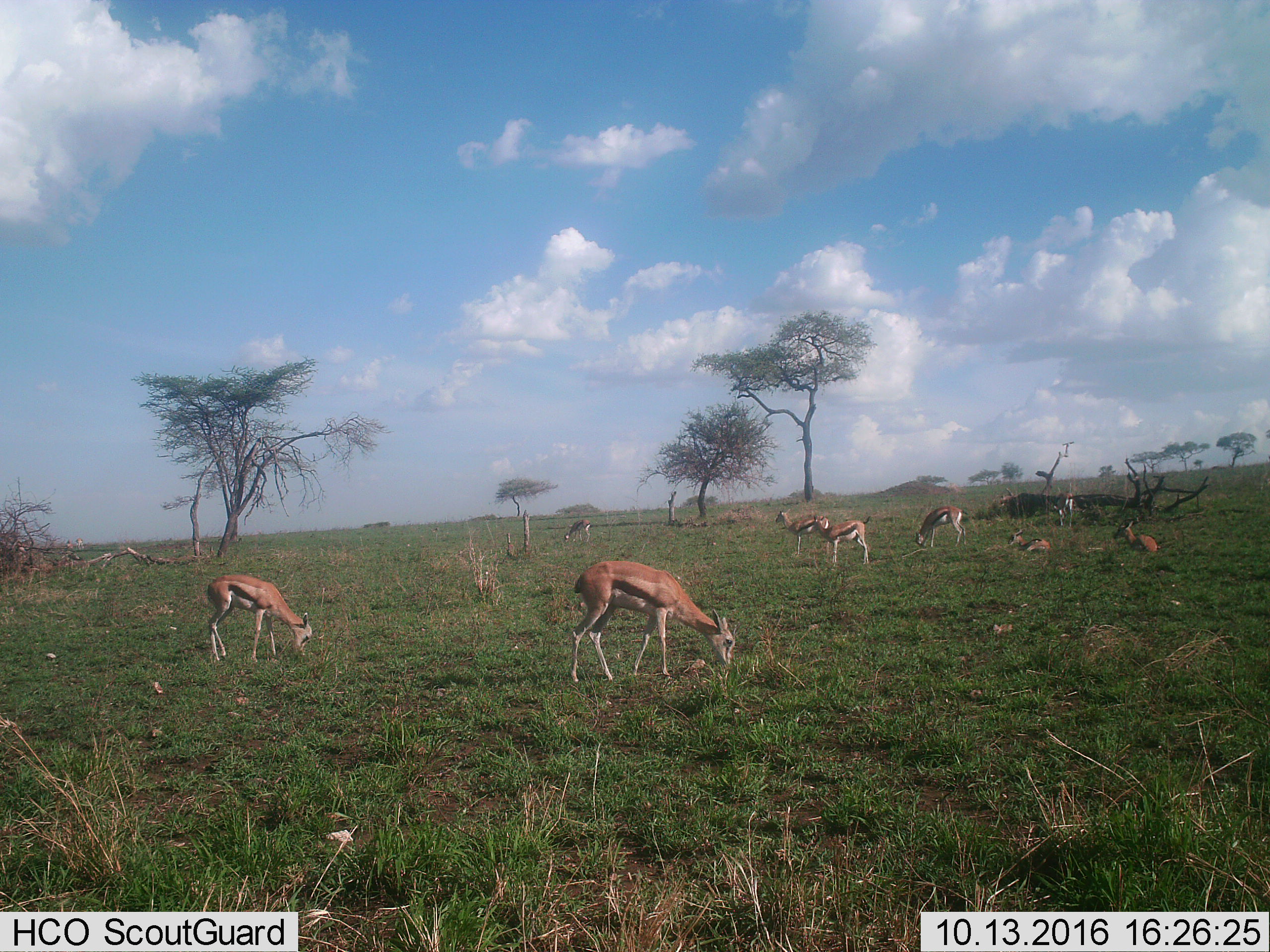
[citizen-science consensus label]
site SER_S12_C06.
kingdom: Animalia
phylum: Chordata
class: Mammalia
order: Artiodactyla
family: Bovidae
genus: Eudorcas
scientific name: Eudorcas thomsonii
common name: thomson's gazelle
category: gazellethomsons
Gazellethomsons (thomson's gazelle) (Eudorcas thomsonii), count 9. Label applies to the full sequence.